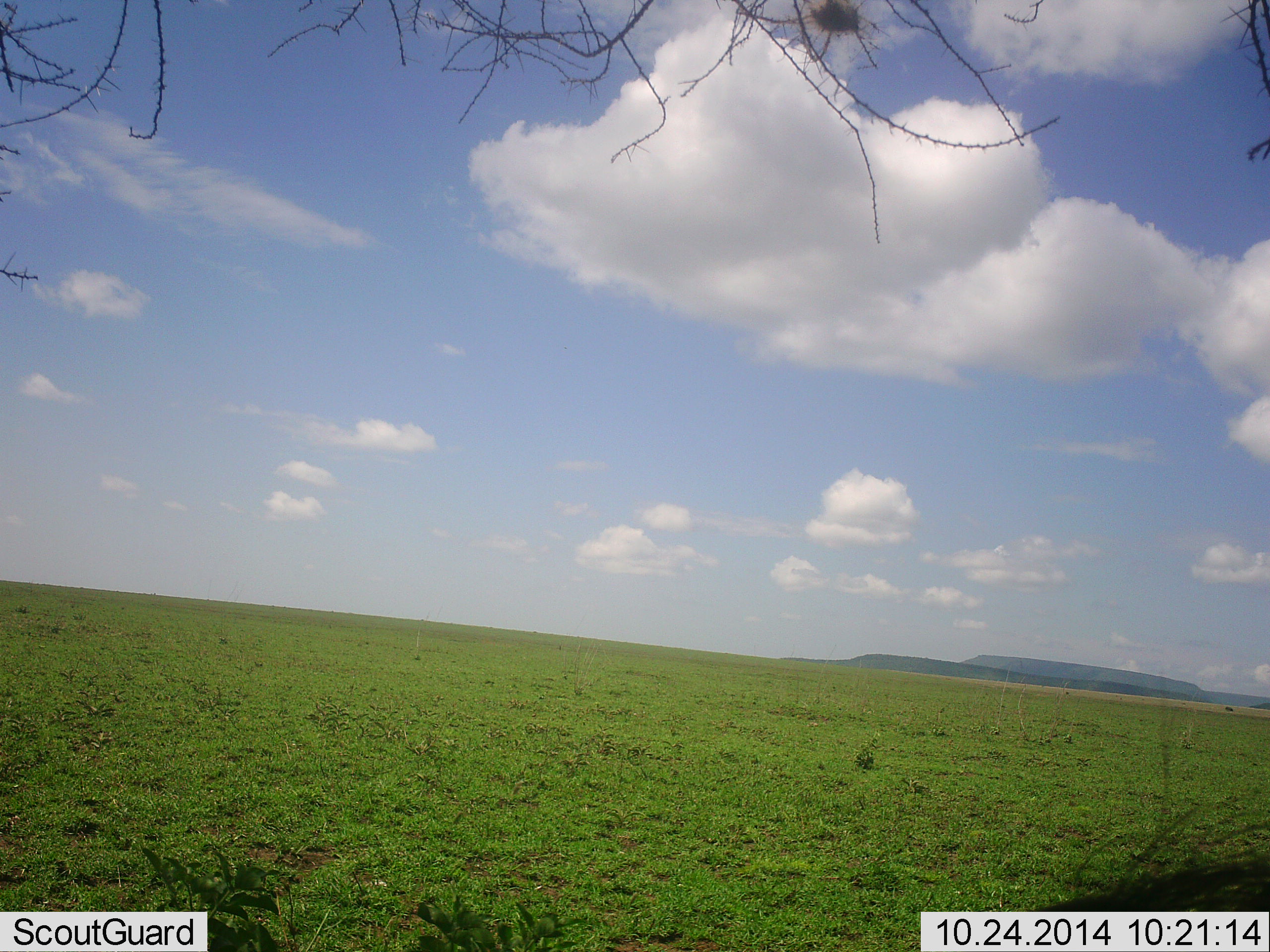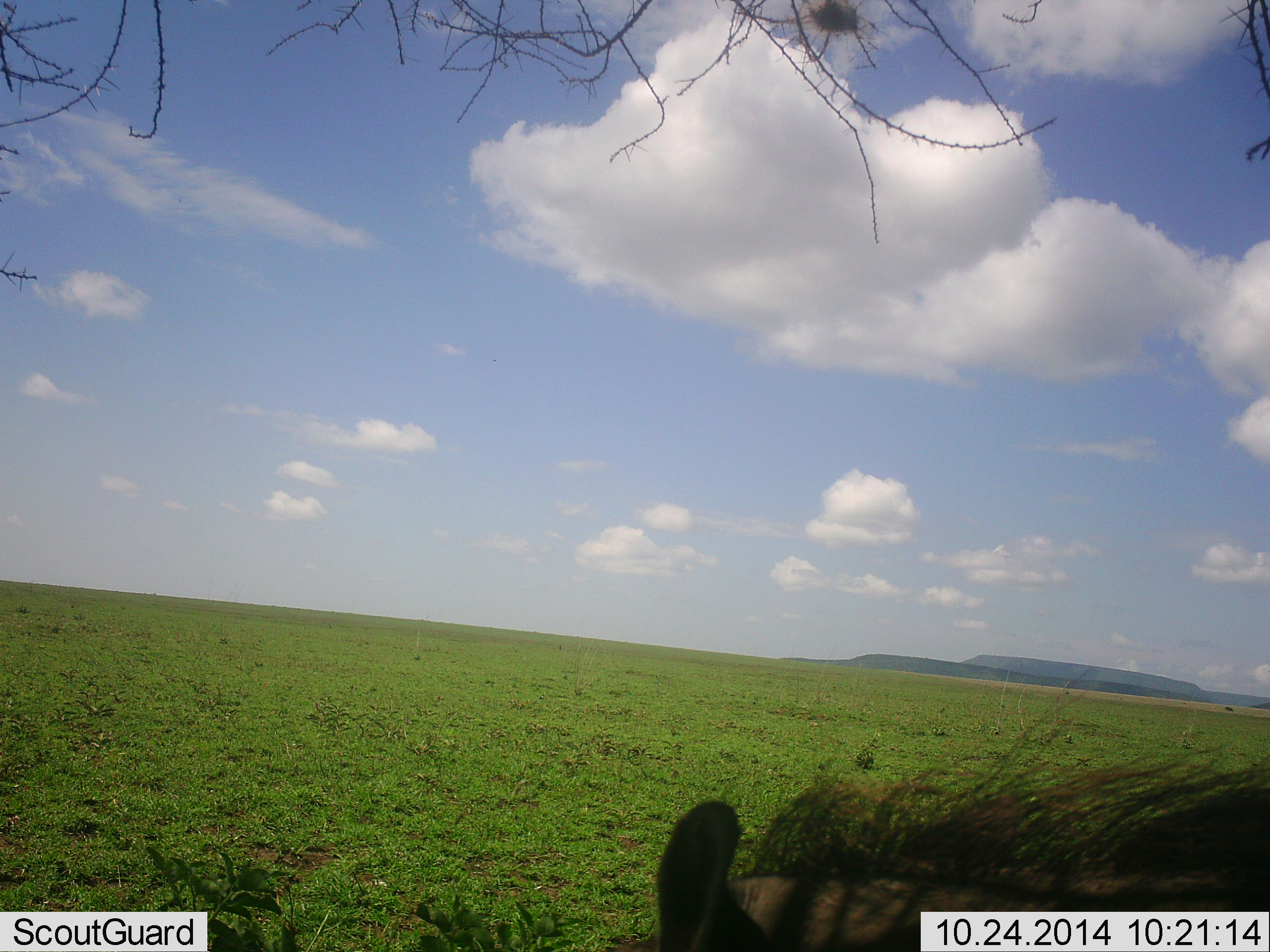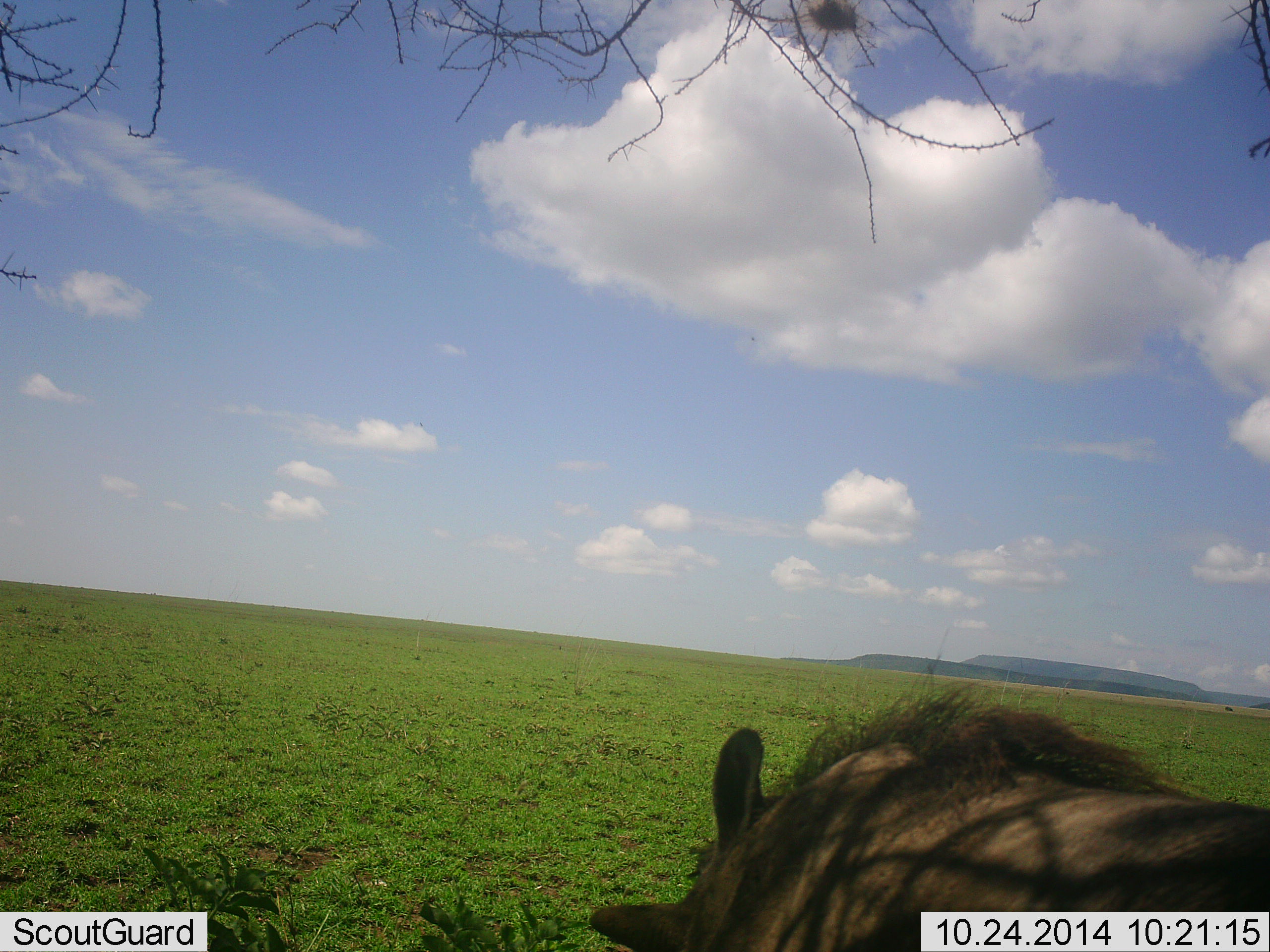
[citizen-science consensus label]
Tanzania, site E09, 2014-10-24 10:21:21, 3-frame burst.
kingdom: Animalia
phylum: Chordata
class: Mammalia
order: Artiodactyla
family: Suidae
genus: Phacochoerus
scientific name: Phacochoerus africanus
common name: warthog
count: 1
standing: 30%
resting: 0%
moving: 60%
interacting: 10%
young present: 0%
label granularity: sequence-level